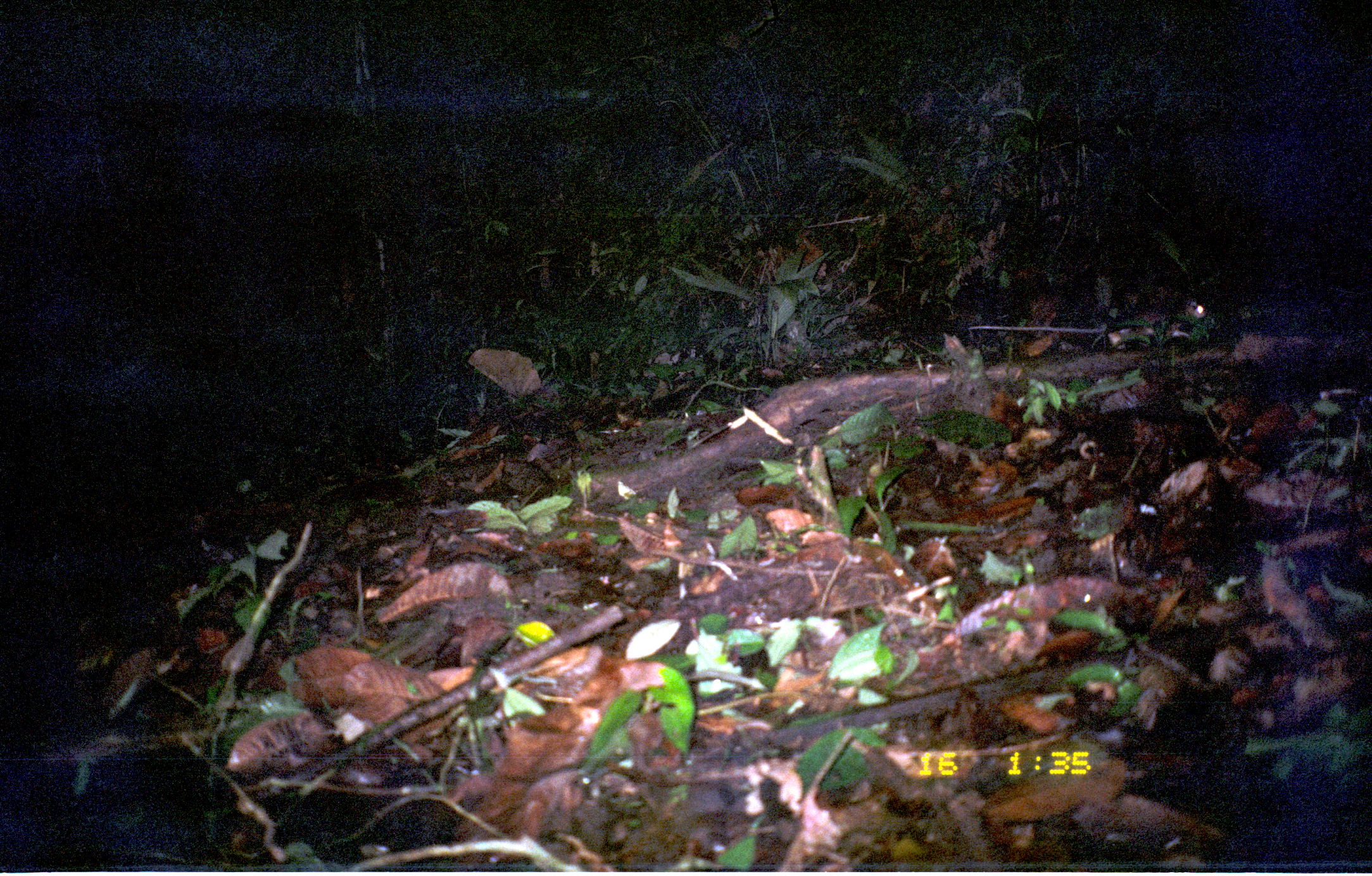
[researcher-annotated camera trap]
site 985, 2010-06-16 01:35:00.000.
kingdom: Animalia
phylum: Chordata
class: Mammalia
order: Rodentia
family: Echimyidae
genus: Proechimys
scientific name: Proechimys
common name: south american spiny rats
Proechimys (south american spiny rats).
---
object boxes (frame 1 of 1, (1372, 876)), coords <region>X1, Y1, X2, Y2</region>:
proechimys: <region>967, 298, 1206, 352</region>